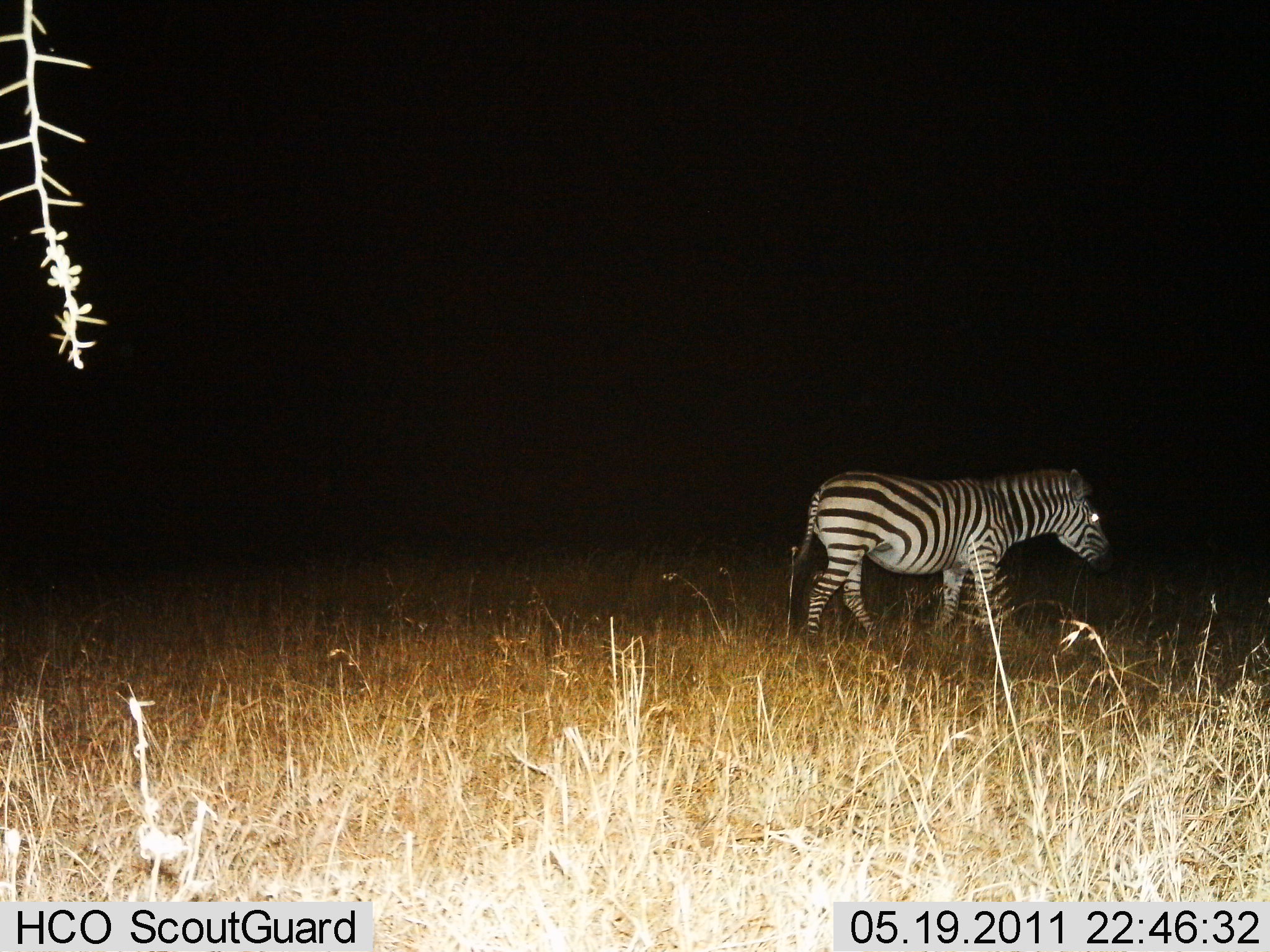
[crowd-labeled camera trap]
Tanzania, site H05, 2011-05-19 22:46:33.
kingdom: Animalia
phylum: Chordata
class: Mammalia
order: Perissodactyla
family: Equidae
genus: Equus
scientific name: Equus quagga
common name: plains zebra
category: zebra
Zebra (plains zebra) (Equus quagga), count 1. Behavior (volunteer vote fractions): standing 23%, resting 0%, moving 85%, interacting 0%. Young present (vote fraction): 0%. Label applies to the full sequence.